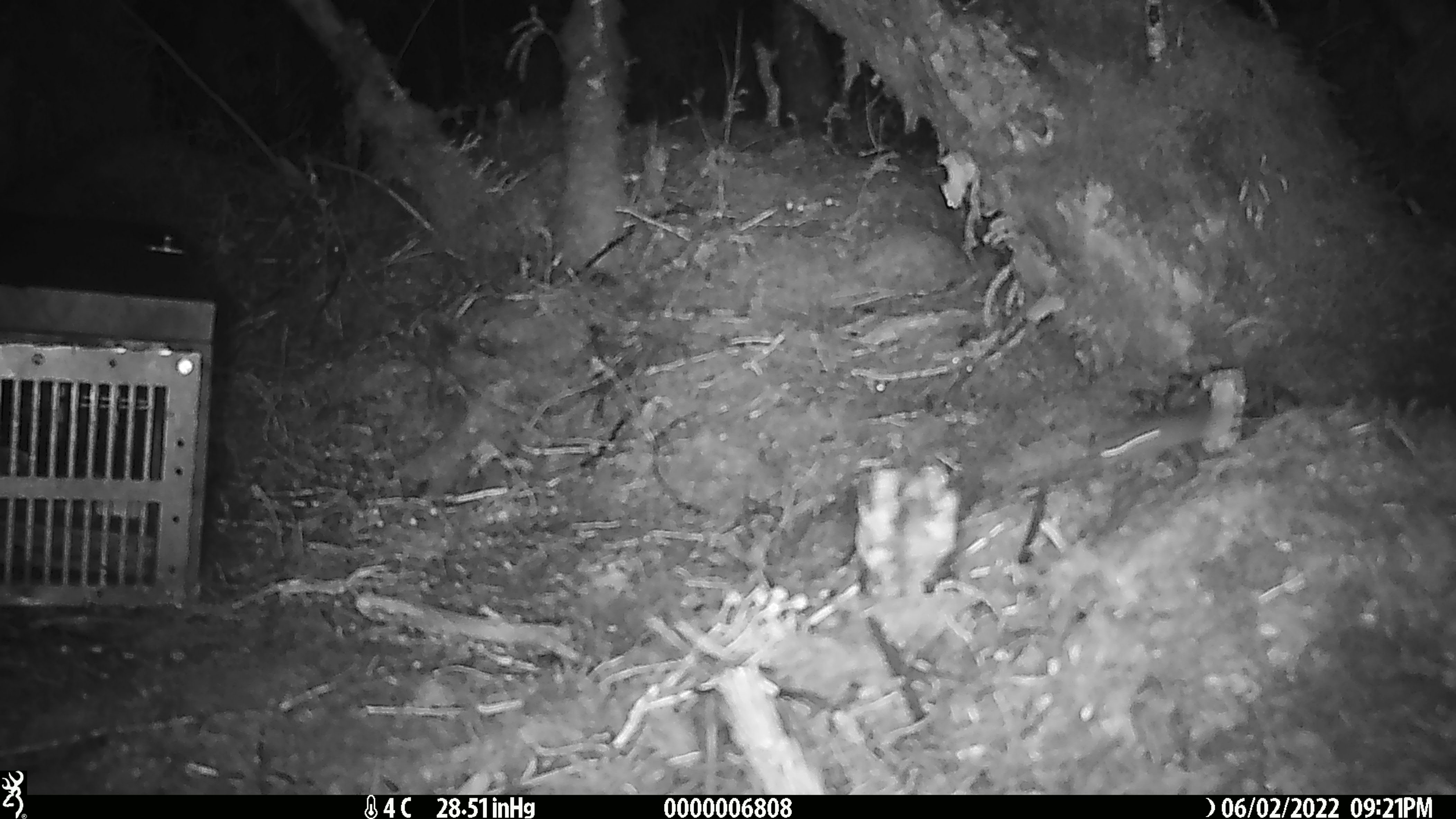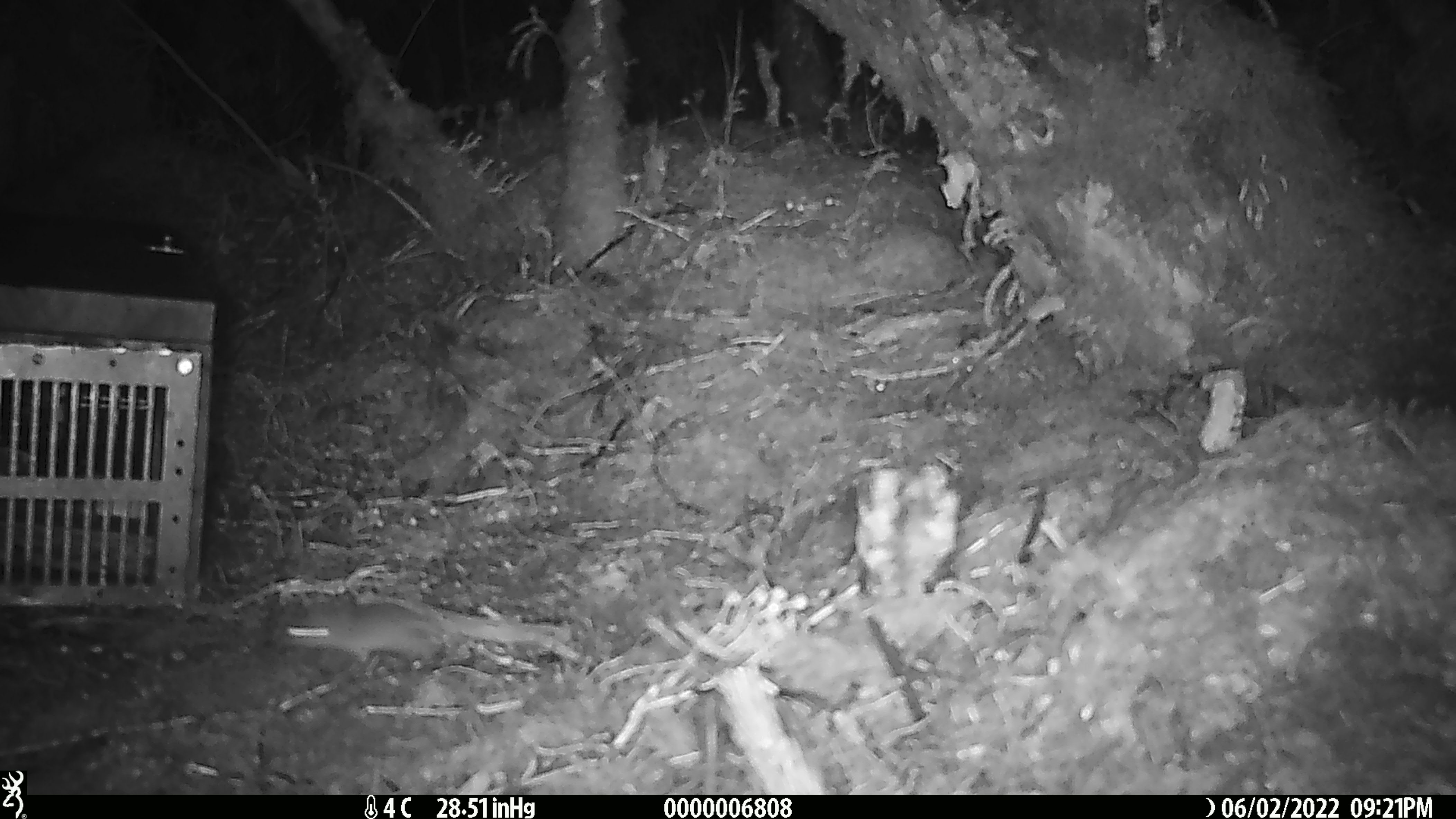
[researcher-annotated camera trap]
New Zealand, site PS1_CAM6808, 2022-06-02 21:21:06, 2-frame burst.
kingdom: Animalia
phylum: Chordata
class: Mammalia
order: Rodentia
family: Muridae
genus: Mus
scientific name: Mus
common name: mouse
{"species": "mouse (Mus)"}